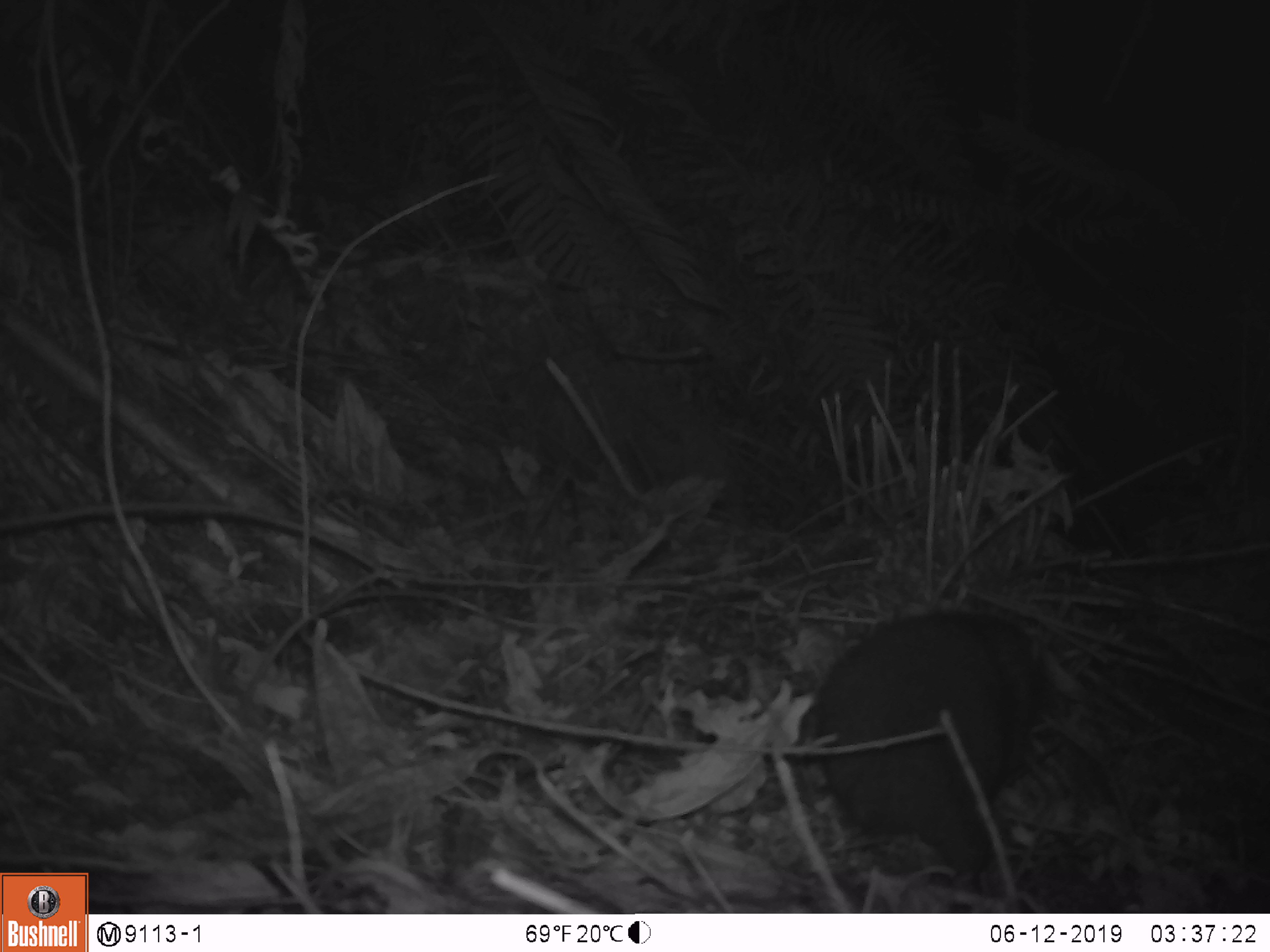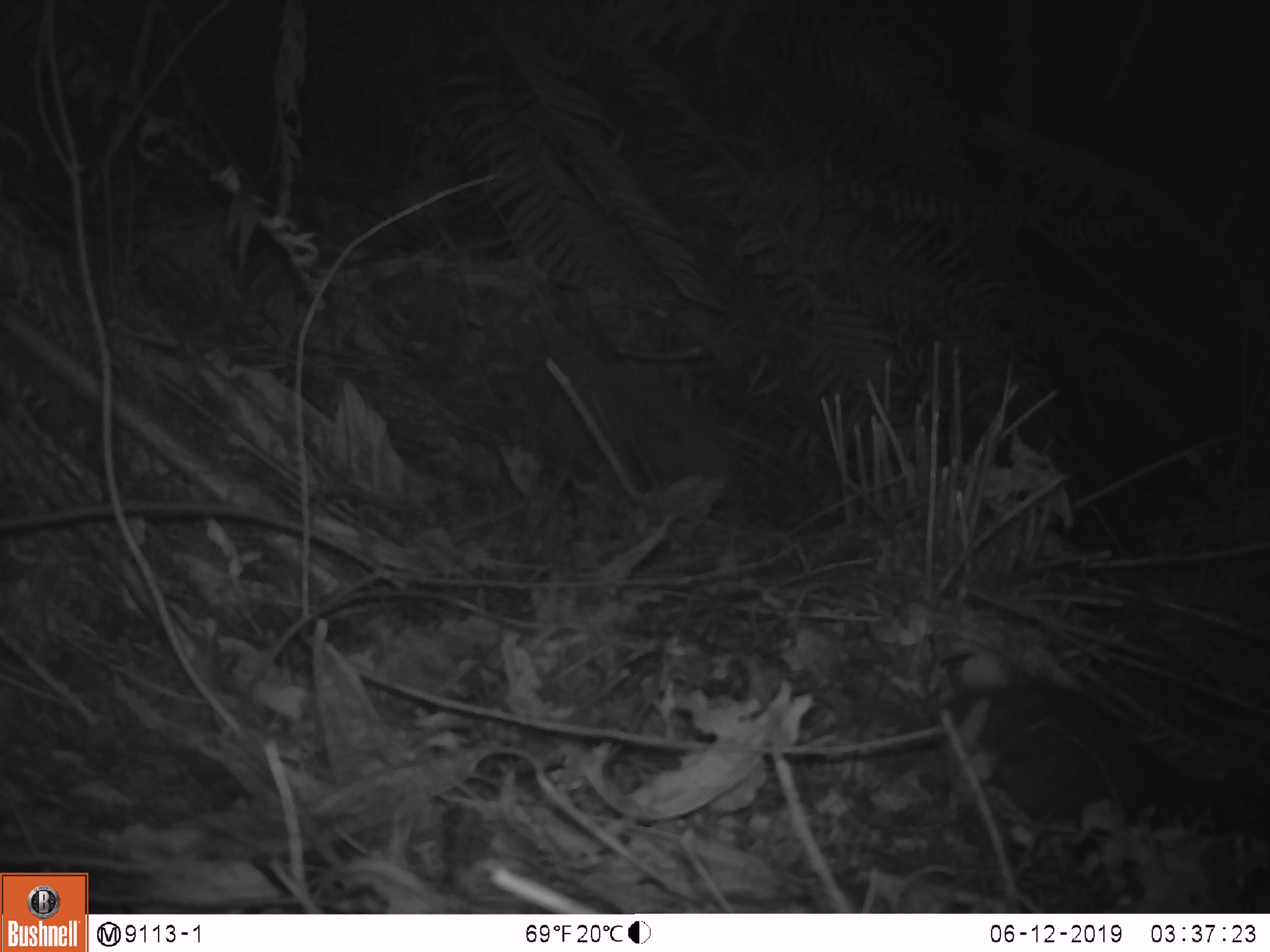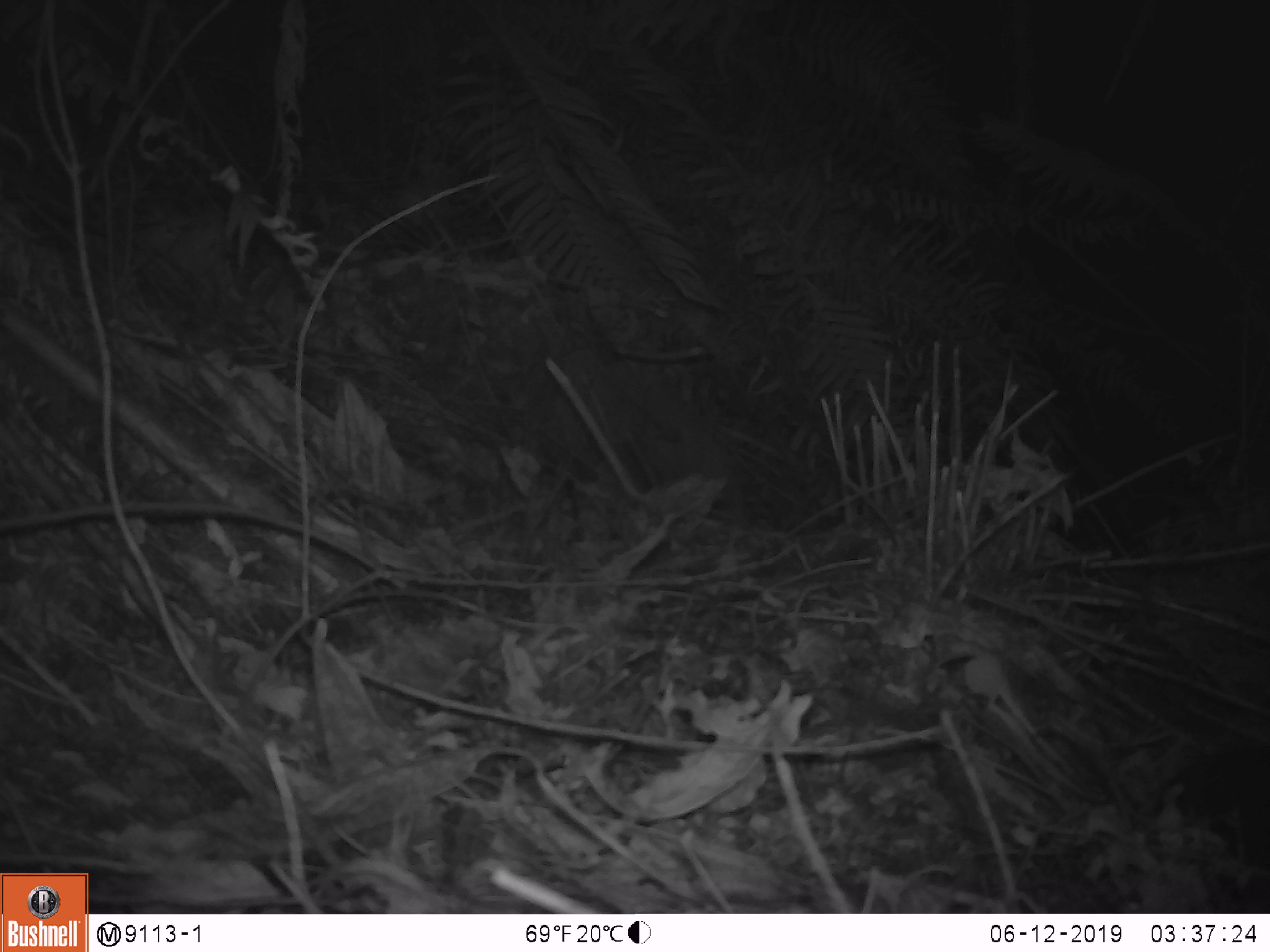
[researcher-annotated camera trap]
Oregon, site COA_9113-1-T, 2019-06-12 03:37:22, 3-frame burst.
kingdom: Animalia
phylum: Chordata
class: Mammalia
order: Rodentia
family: Aplodontiidae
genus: Aplodontia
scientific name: Aplodontia rufa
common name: mountain beaver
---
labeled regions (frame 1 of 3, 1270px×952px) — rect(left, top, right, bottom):
mountain beaver: rect(810, 608, 1057, 867)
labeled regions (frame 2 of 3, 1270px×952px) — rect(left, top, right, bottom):
mountain beaver: rect(921, 648, 1200, 838)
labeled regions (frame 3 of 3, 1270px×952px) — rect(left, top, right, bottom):
mountain beaver: rect(1141, 738, 1267, 891)